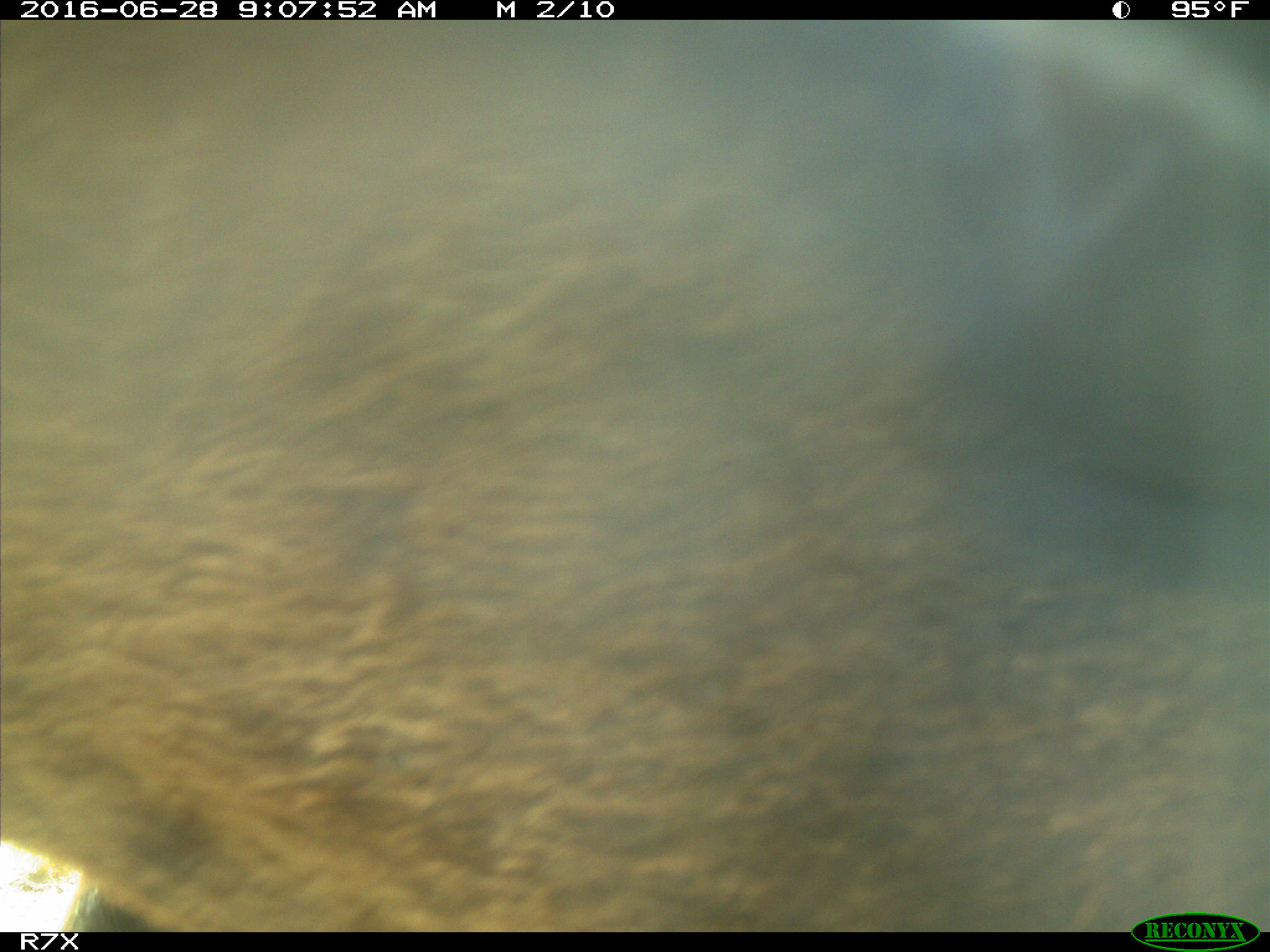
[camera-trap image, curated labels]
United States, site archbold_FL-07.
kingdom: Animalia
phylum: Chordata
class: Mammalia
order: Artiodactyla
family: Bovidae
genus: Bos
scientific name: Bos taurus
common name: domestic cow